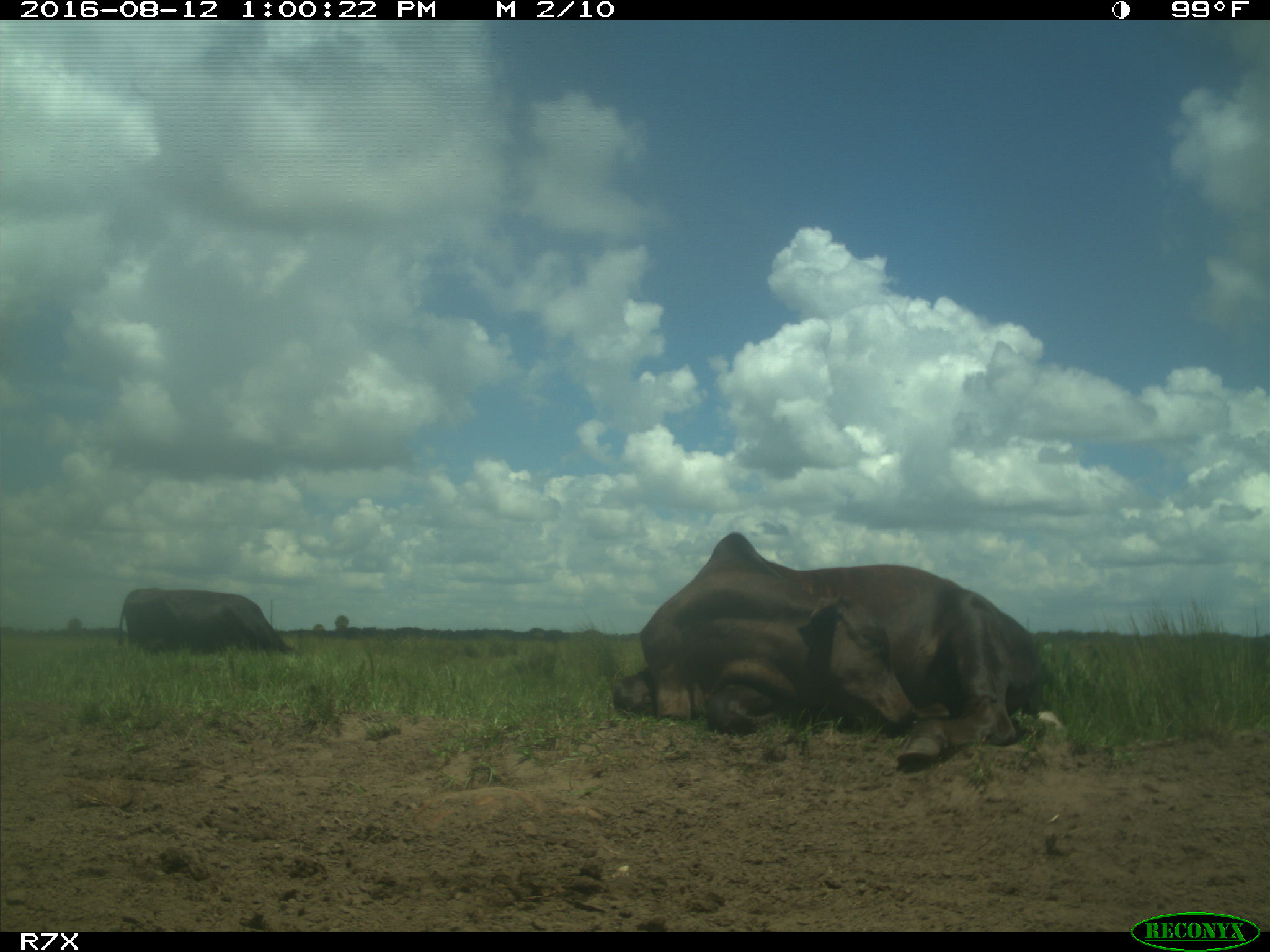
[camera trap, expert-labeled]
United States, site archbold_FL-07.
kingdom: Animalia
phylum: Chordata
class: Mammalia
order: Artiodactyla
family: Bovidae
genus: Bos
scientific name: Bos taurus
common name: domestic cow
Bos taurus (domestic cow).